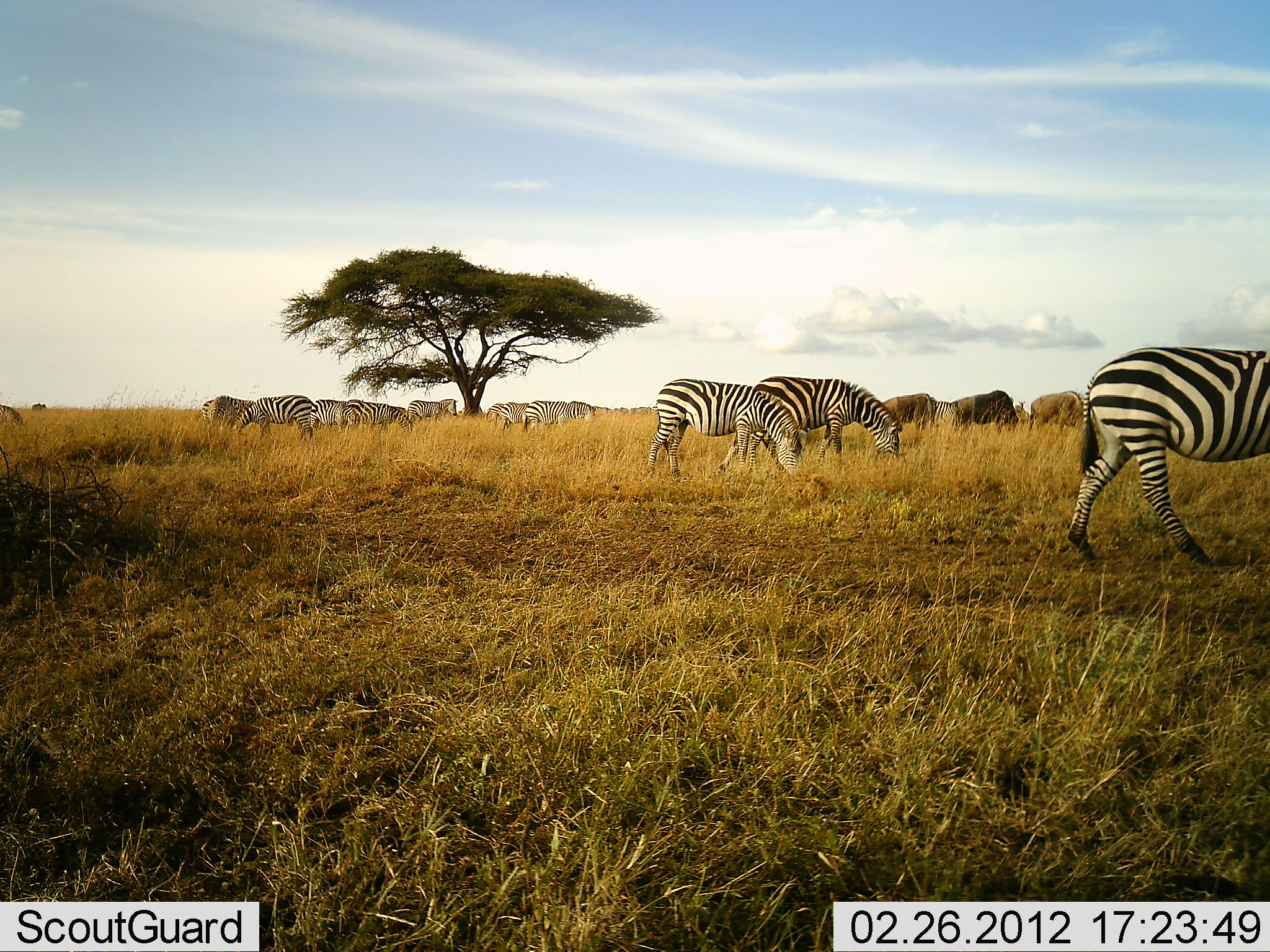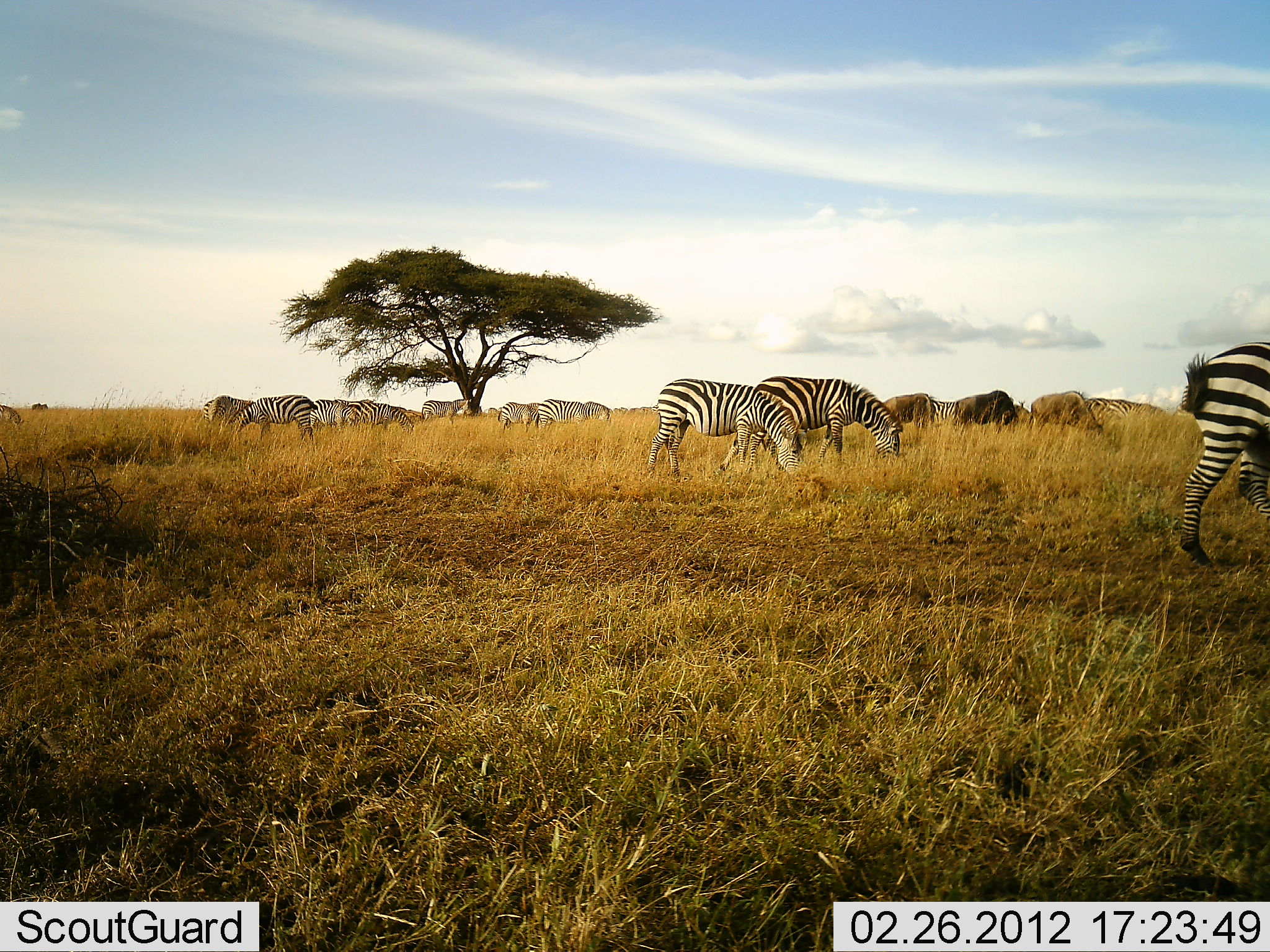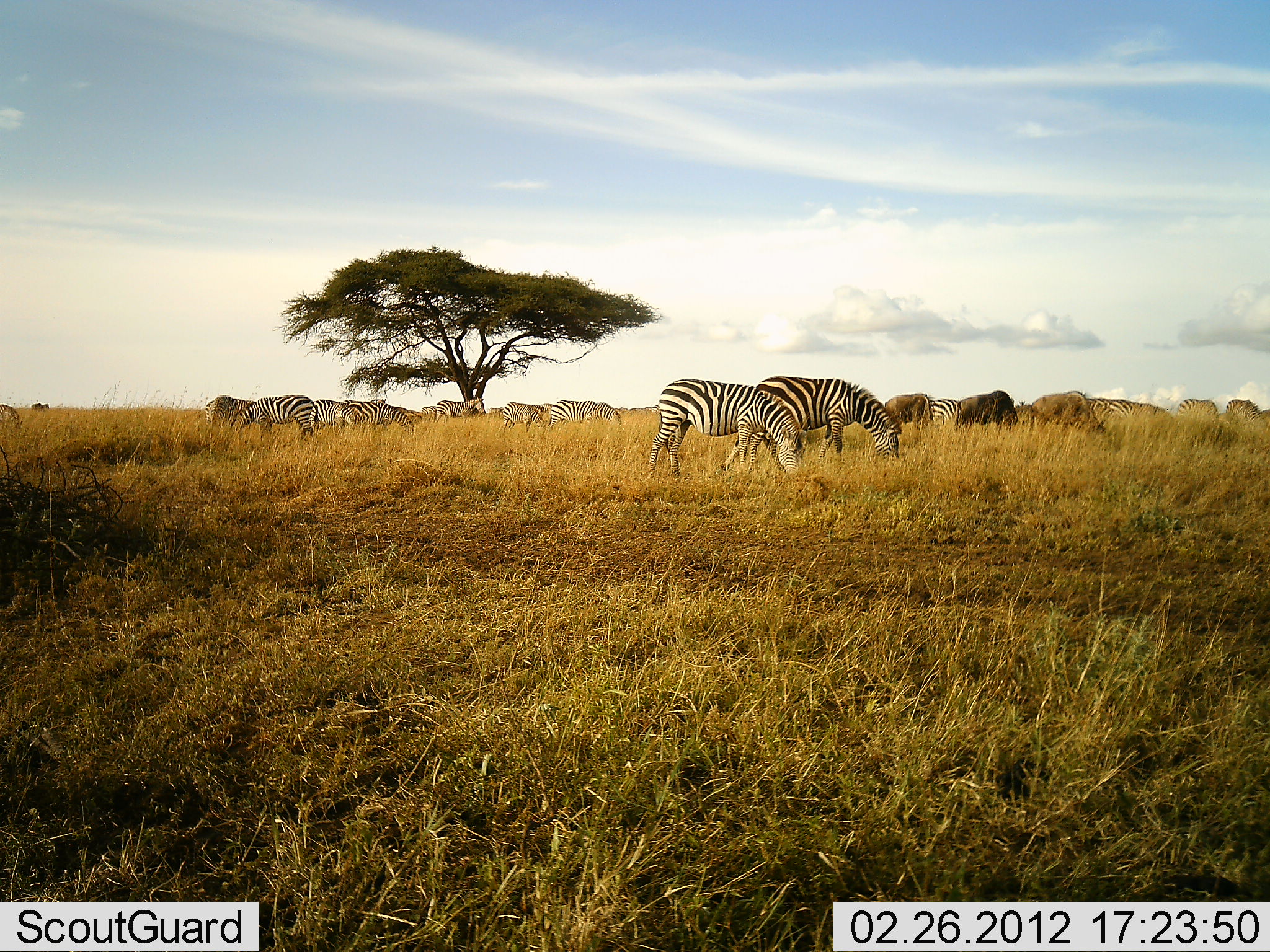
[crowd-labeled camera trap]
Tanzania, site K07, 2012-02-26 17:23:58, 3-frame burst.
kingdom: Animalia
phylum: Chordata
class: Mammalia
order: Artiodactyla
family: Bovidae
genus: Connochaetes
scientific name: Connochaetes taurinus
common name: blue wildebeest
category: wildebeest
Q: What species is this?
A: Wildebeest (blue wildebeest) (Connochaetes taurinus).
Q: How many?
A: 3.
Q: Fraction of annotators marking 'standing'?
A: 30%.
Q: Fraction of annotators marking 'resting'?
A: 0%.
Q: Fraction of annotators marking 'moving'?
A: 0%.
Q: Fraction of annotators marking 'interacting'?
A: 0%.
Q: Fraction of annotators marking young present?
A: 0%.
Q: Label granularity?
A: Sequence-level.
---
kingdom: Animalia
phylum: Chordata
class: Mammalia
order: Perissodactyla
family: Equidae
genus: Equus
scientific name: Equus quagga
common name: plains zebra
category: zebra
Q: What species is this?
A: Zebra (plains zebra) (Equus quagga).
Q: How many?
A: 11-50.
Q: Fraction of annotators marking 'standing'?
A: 39%.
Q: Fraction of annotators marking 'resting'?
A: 3%.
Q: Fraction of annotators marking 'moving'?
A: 61%.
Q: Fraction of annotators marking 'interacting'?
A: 0%.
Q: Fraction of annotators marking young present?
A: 3%.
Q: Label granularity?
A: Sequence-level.